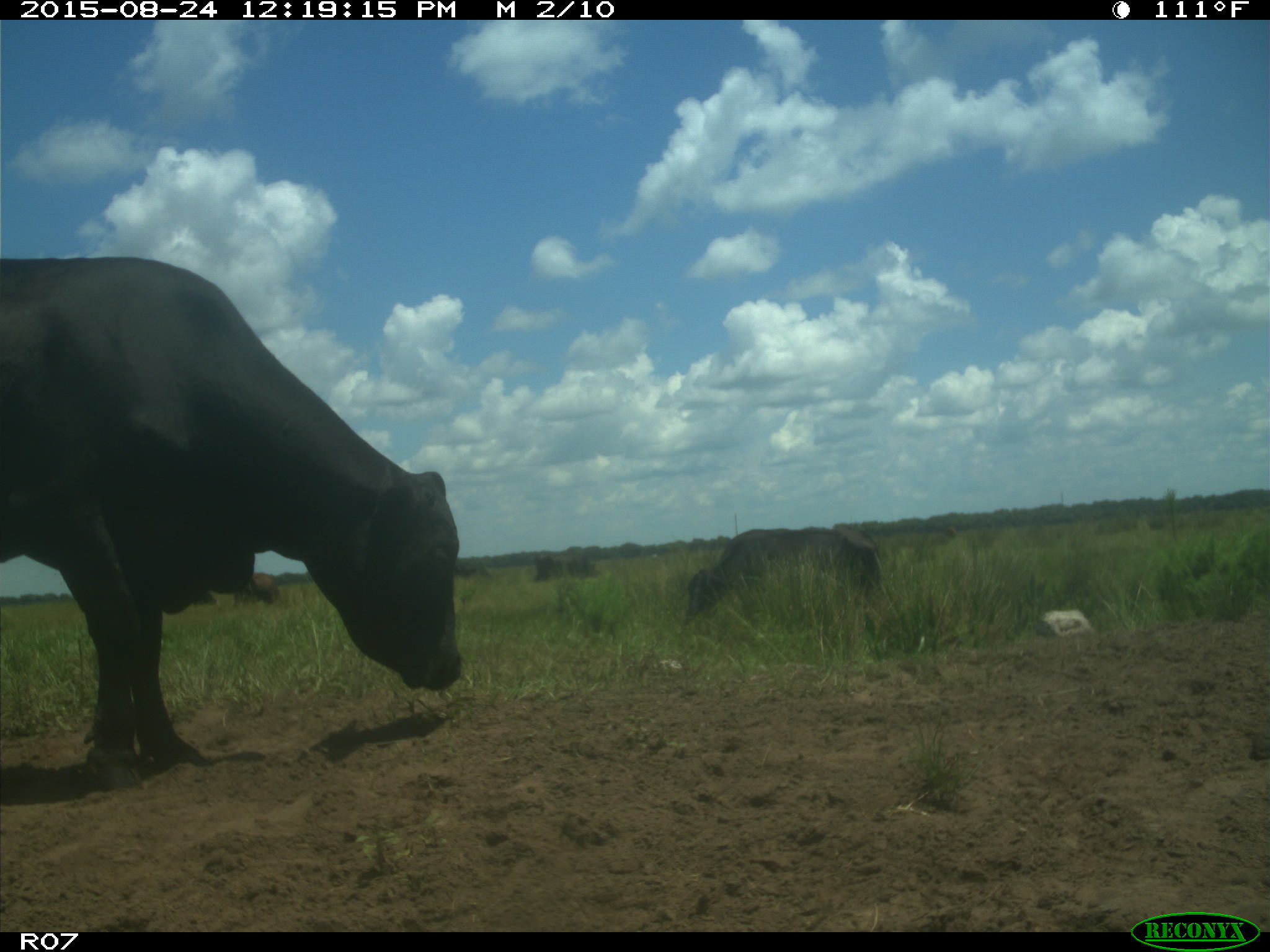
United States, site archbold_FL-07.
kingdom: Animalia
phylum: Chordata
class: Mammalia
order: Artiodactyla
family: Bovidae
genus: Bos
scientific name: Bos taurus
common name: domestic cow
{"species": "Bos taurus (domestic cow)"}